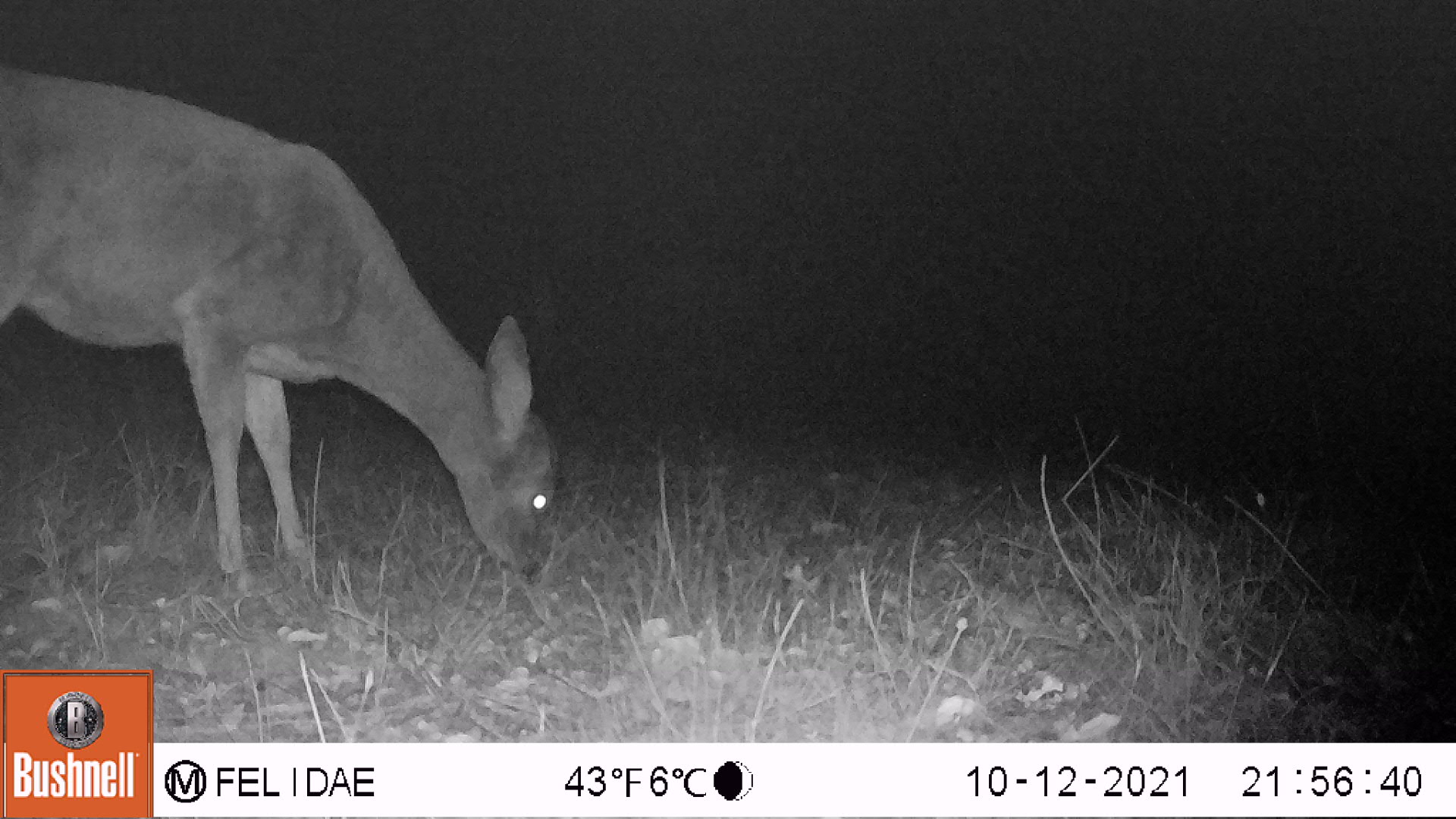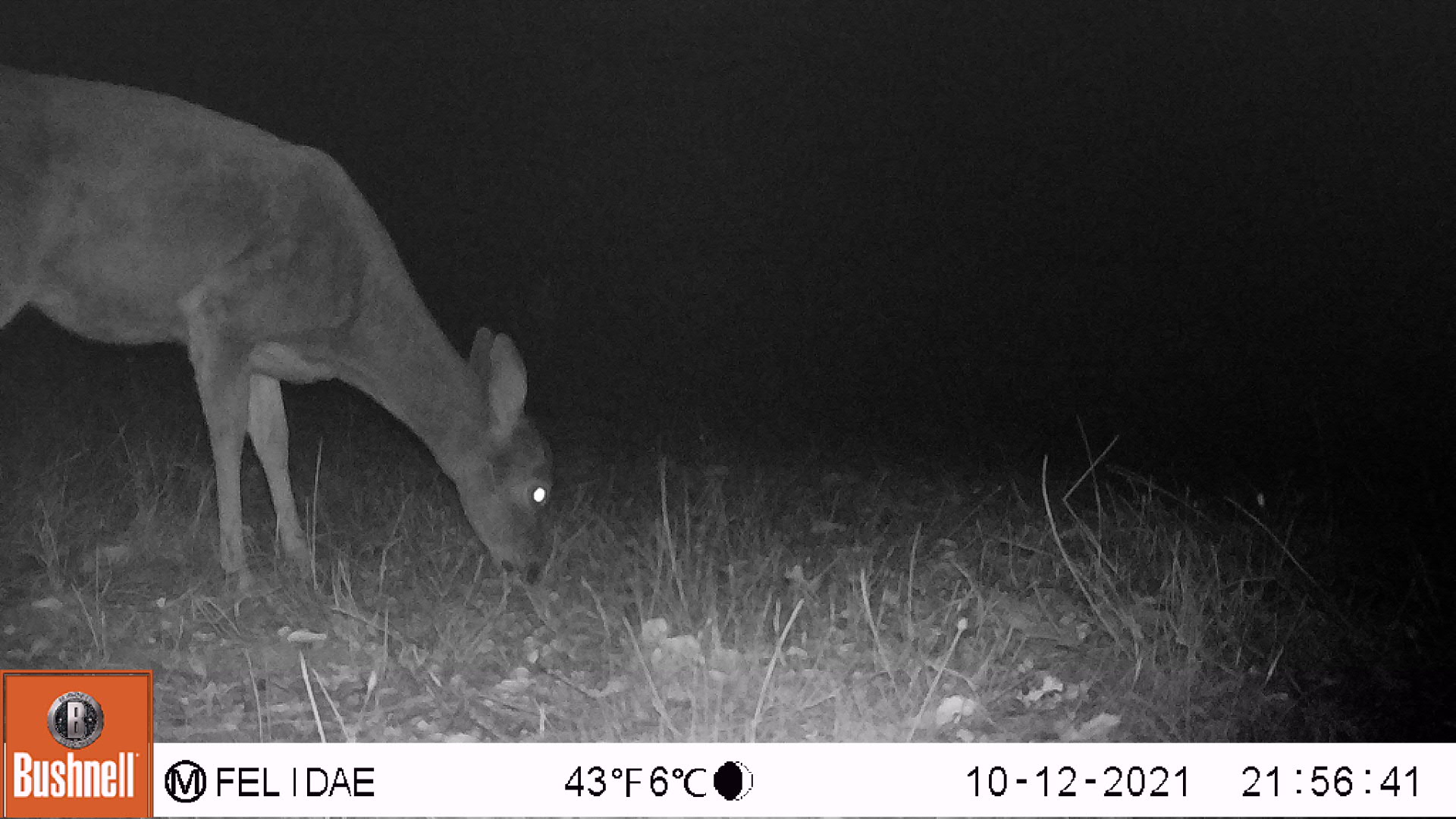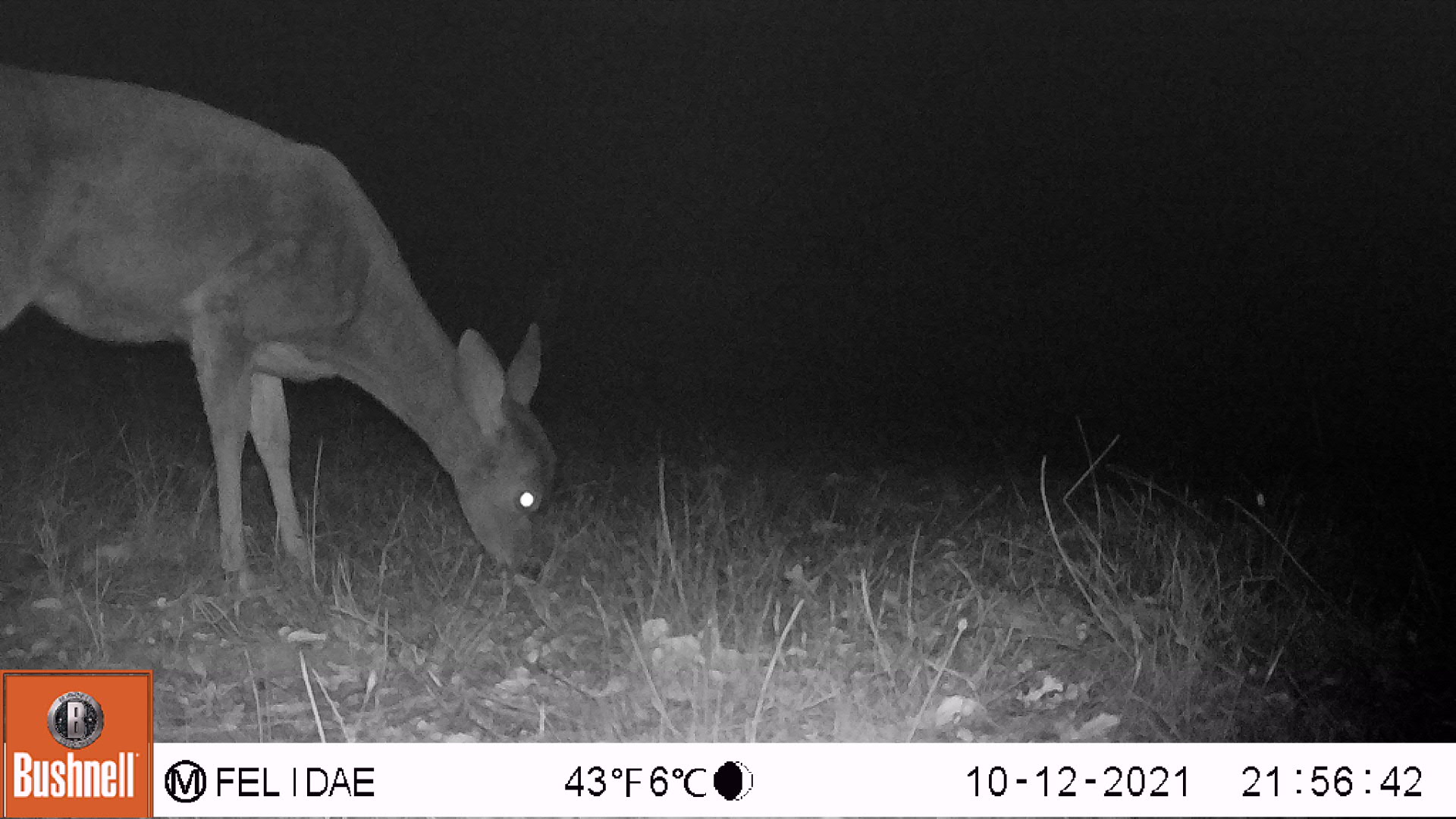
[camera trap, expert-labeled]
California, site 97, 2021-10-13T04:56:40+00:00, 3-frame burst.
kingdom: Animalia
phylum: Chordata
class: Mammalia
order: Artiodactyla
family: Cervidae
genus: Odocoileus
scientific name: Odocoileus hemionus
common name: mule deer